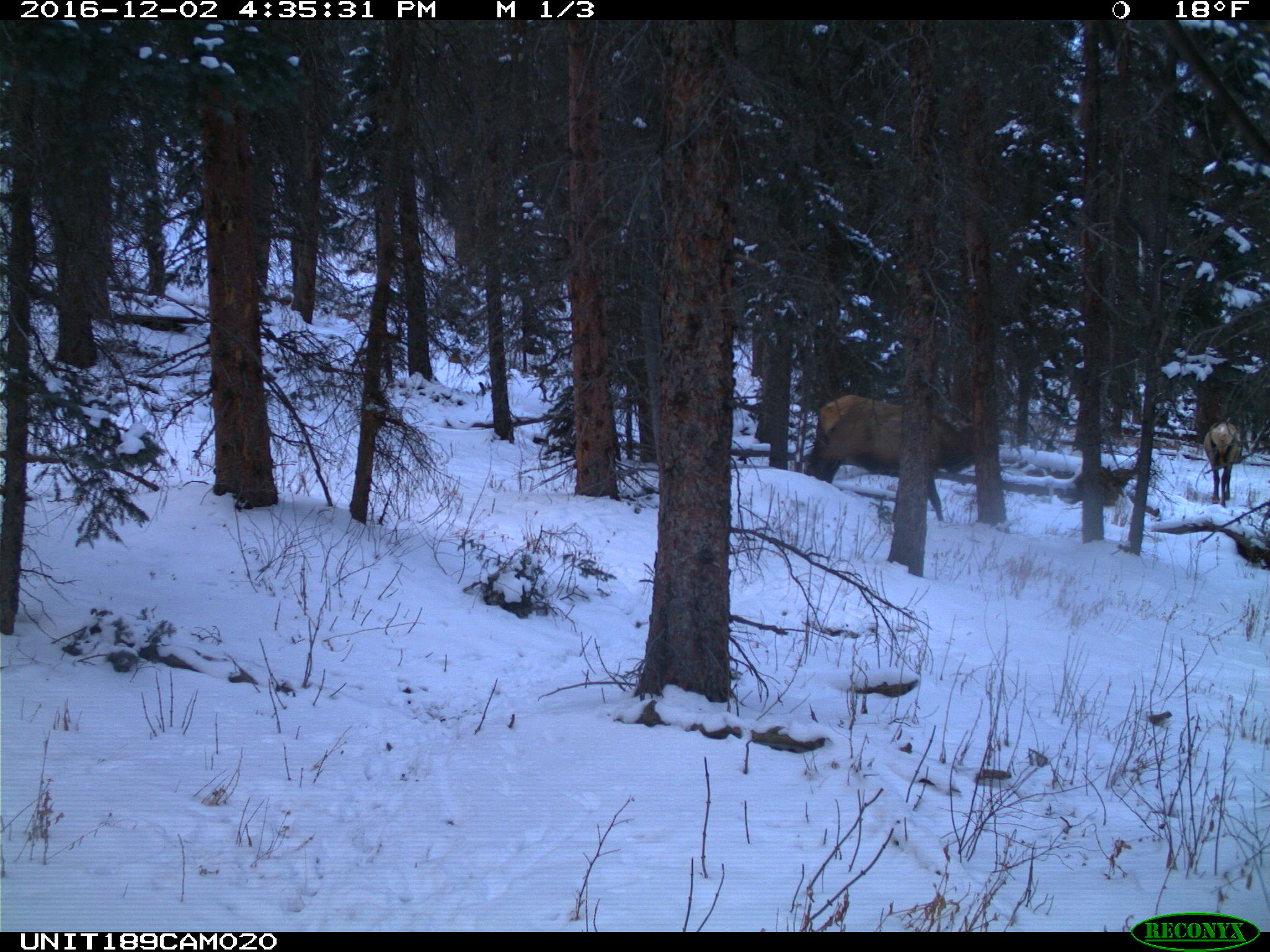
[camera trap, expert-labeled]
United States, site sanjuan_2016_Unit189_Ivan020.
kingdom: Animalia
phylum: Chordata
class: Mammalia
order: Artiodactyla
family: Cervidae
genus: Cervus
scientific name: Cervus elaphus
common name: red deer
Cervus elaphus (red deer).